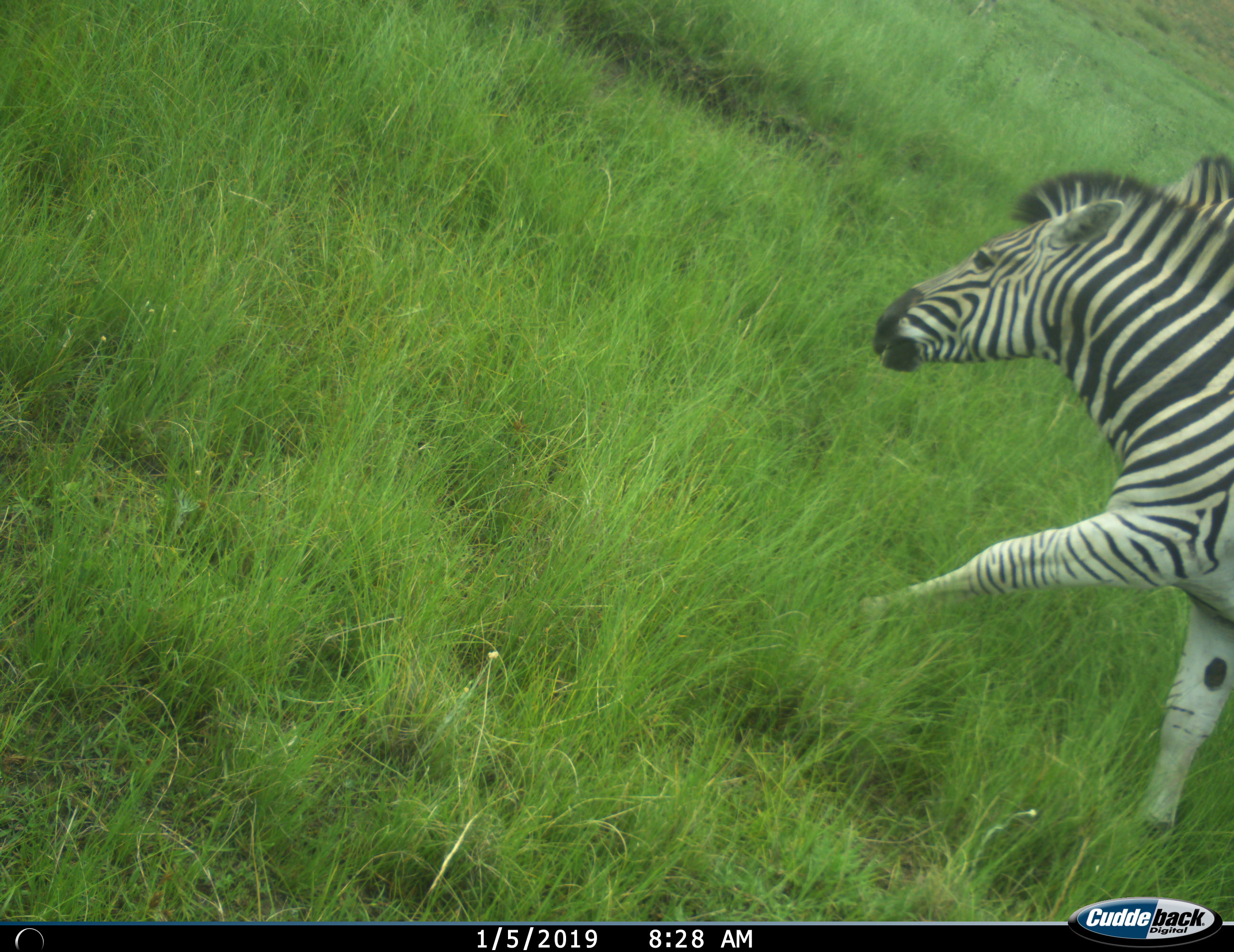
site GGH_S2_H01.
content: unidentified animal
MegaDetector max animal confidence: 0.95